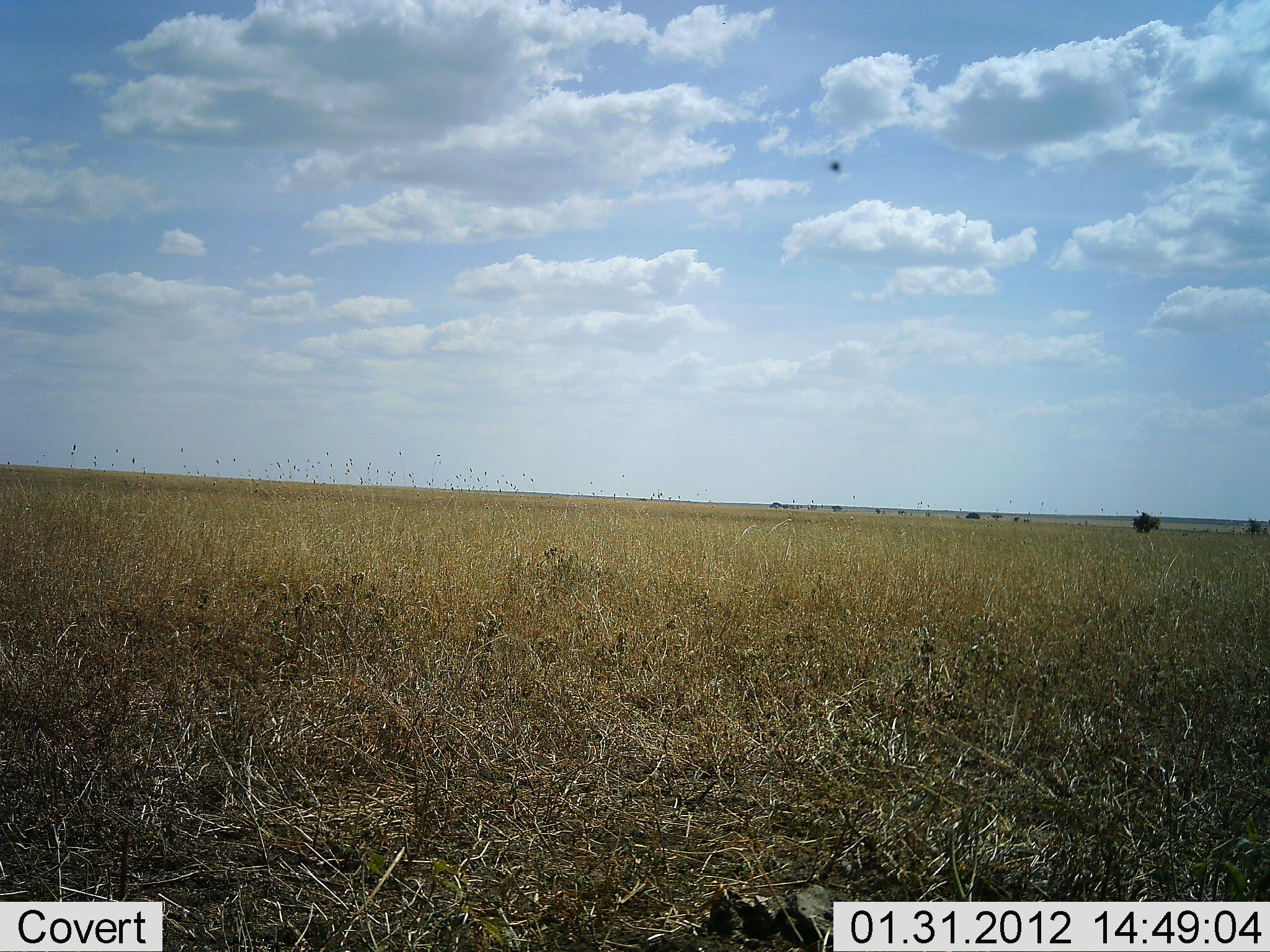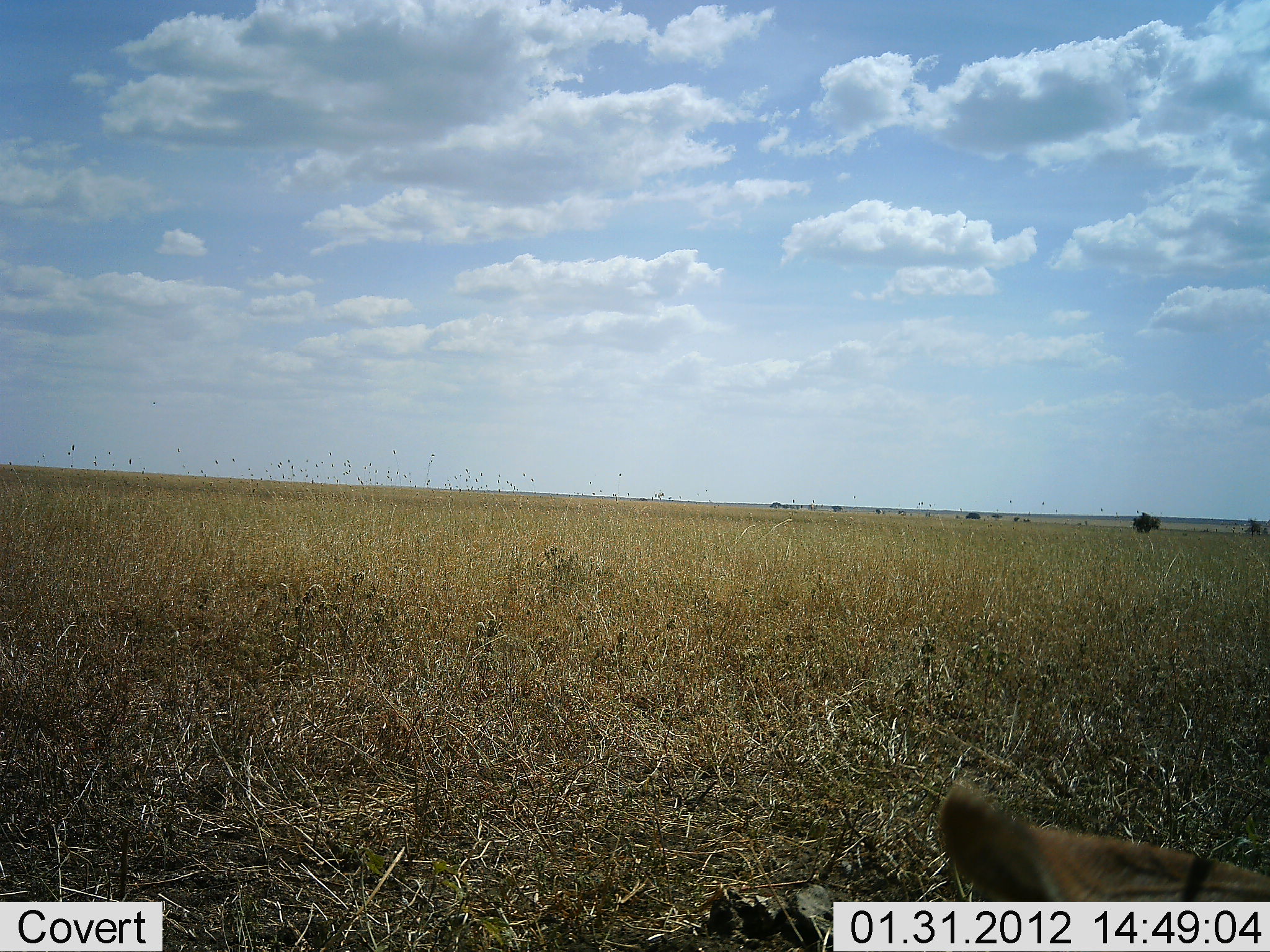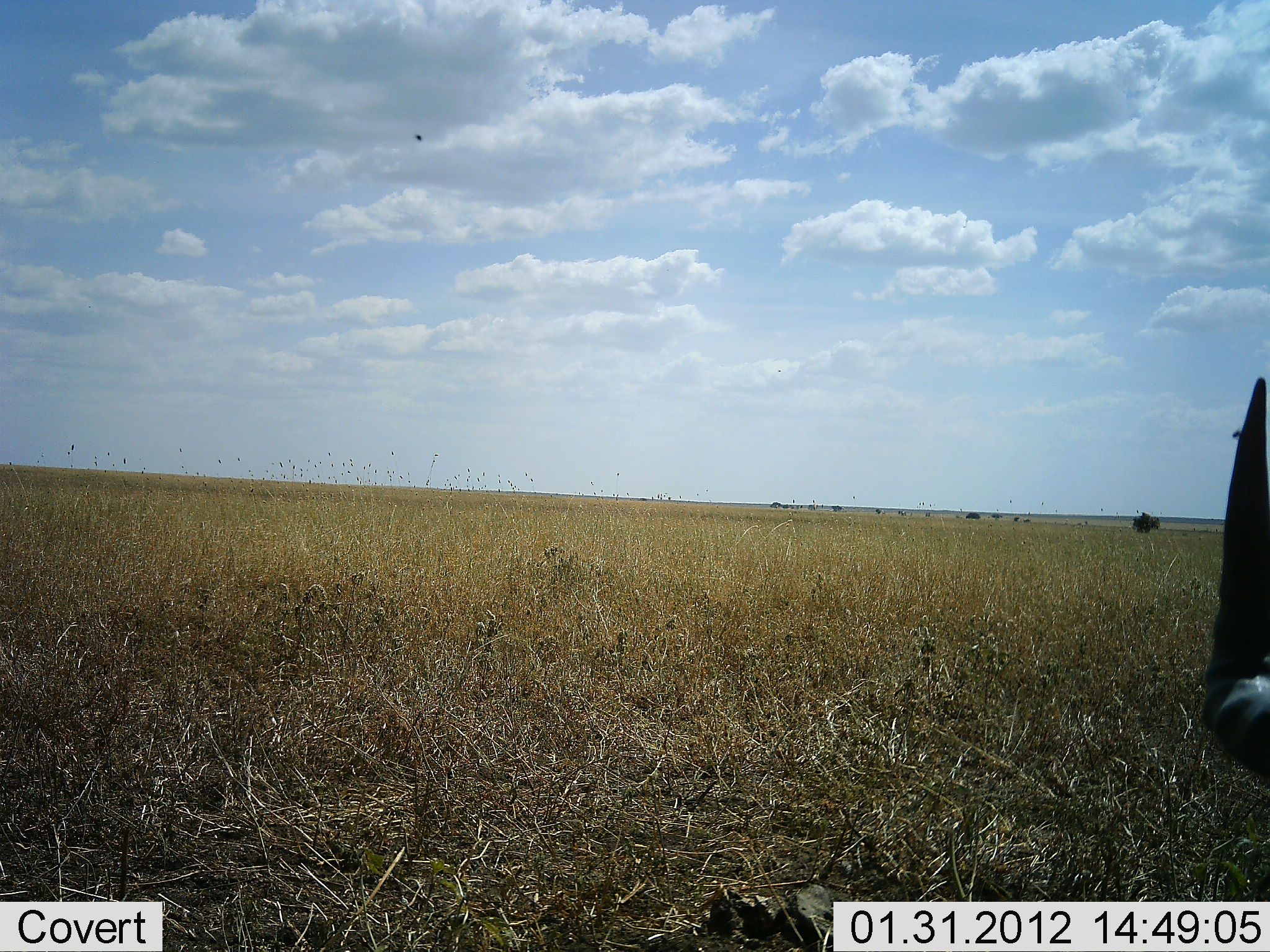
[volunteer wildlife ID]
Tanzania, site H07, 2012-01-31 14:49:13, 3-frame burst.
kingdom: Animalia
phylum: Chordata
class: Mammalia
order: Artiodactyla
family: Bovidae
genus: Alcelaphus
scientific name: Alcelaphus buselaphus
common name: hartebeest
Hartebeest (Alcelaphus buselaphus), count 1. Behavior (volunteer vote fractions): standing 17%, resting 67%, moving 17%, interacting 0%. Young present (vote fraction): 0%. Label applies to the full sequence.